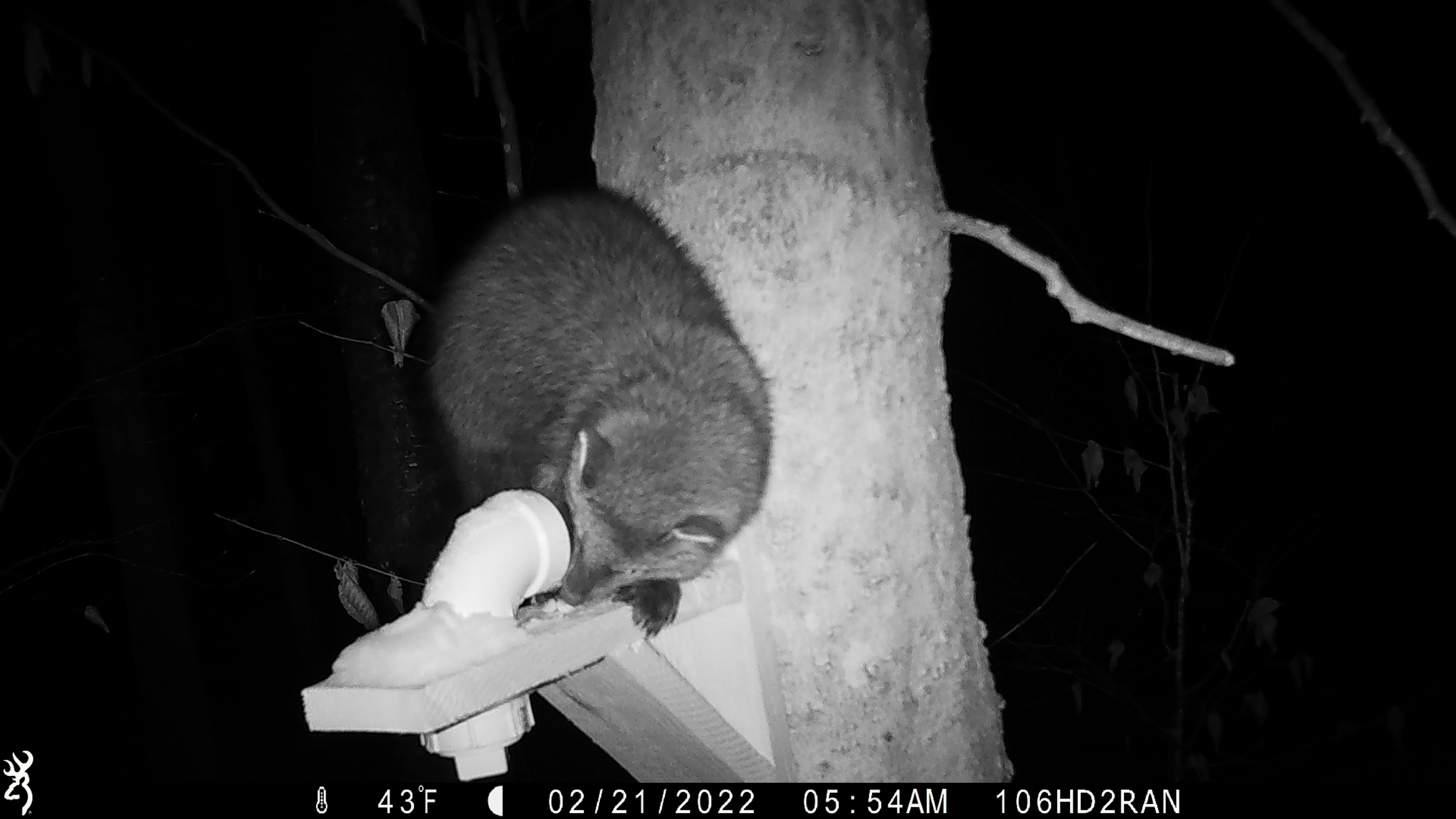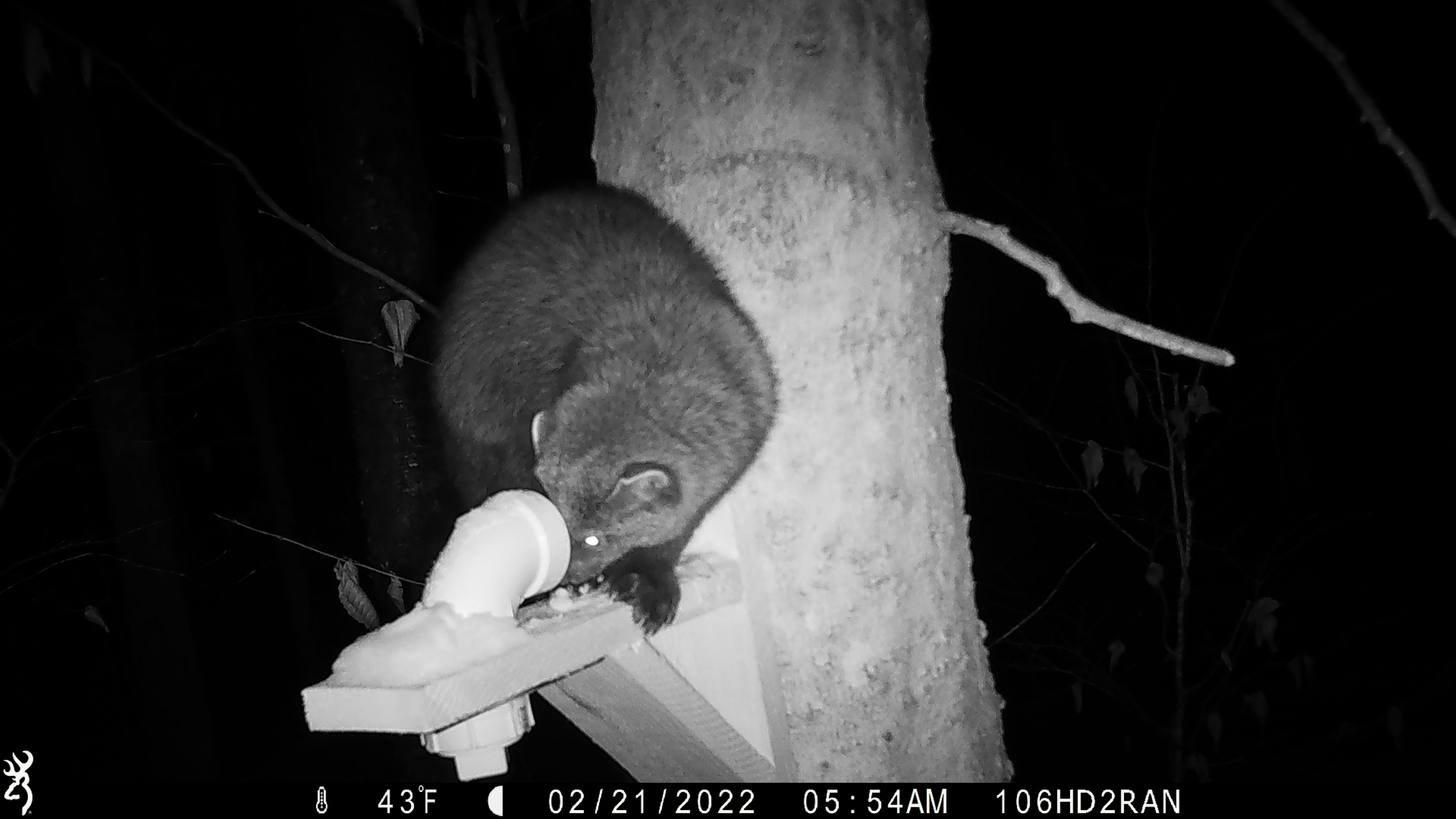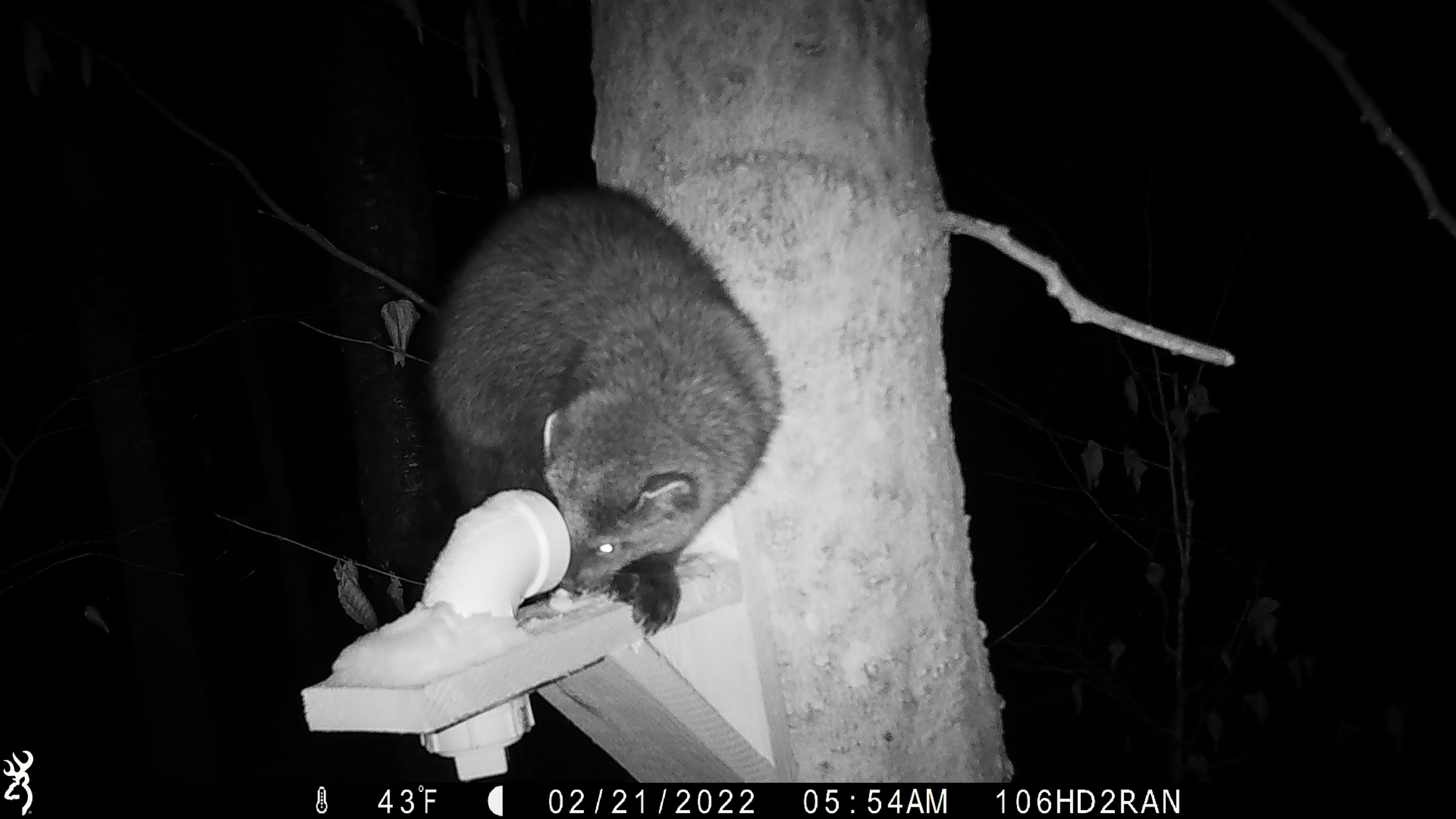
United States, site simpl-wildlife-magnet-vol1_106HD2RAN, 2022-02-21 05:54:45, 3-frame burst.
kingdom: Animalia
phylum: Chordata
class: Mammalia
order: Carnivora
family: Mustelidae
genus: Pekania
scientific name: Pekania pennanti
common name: fisher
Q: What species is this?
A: Fisher (Pekania pennanti).